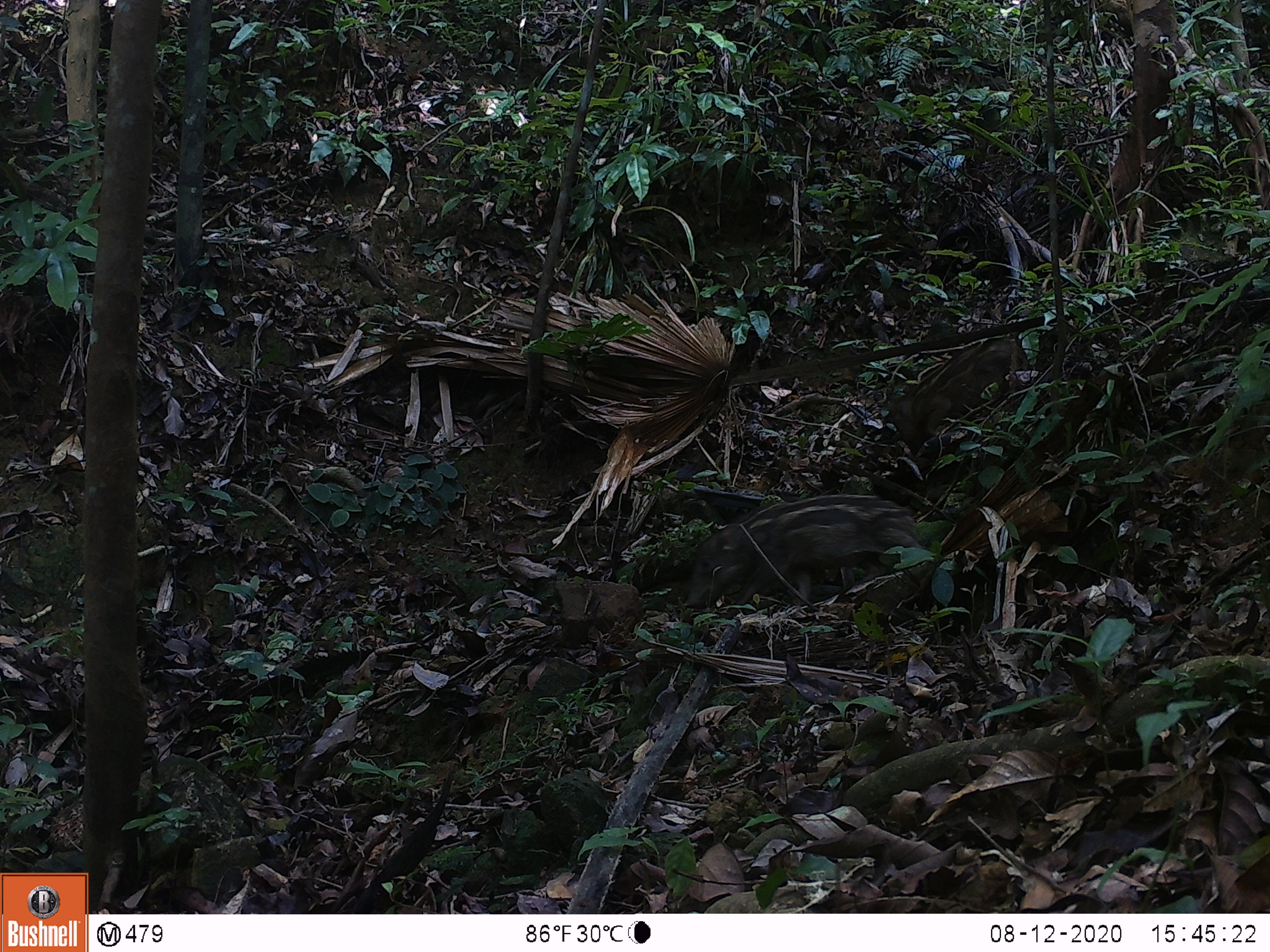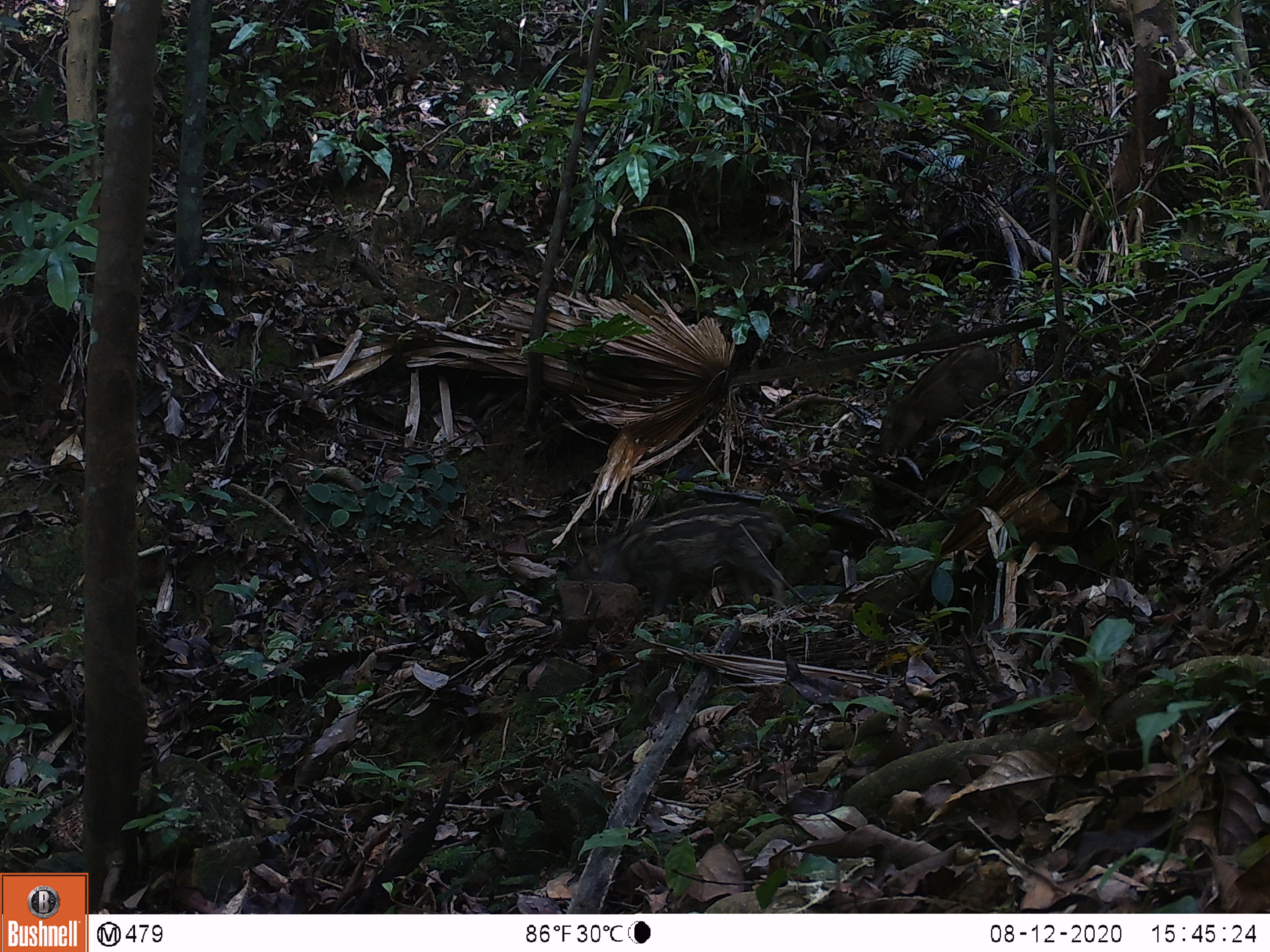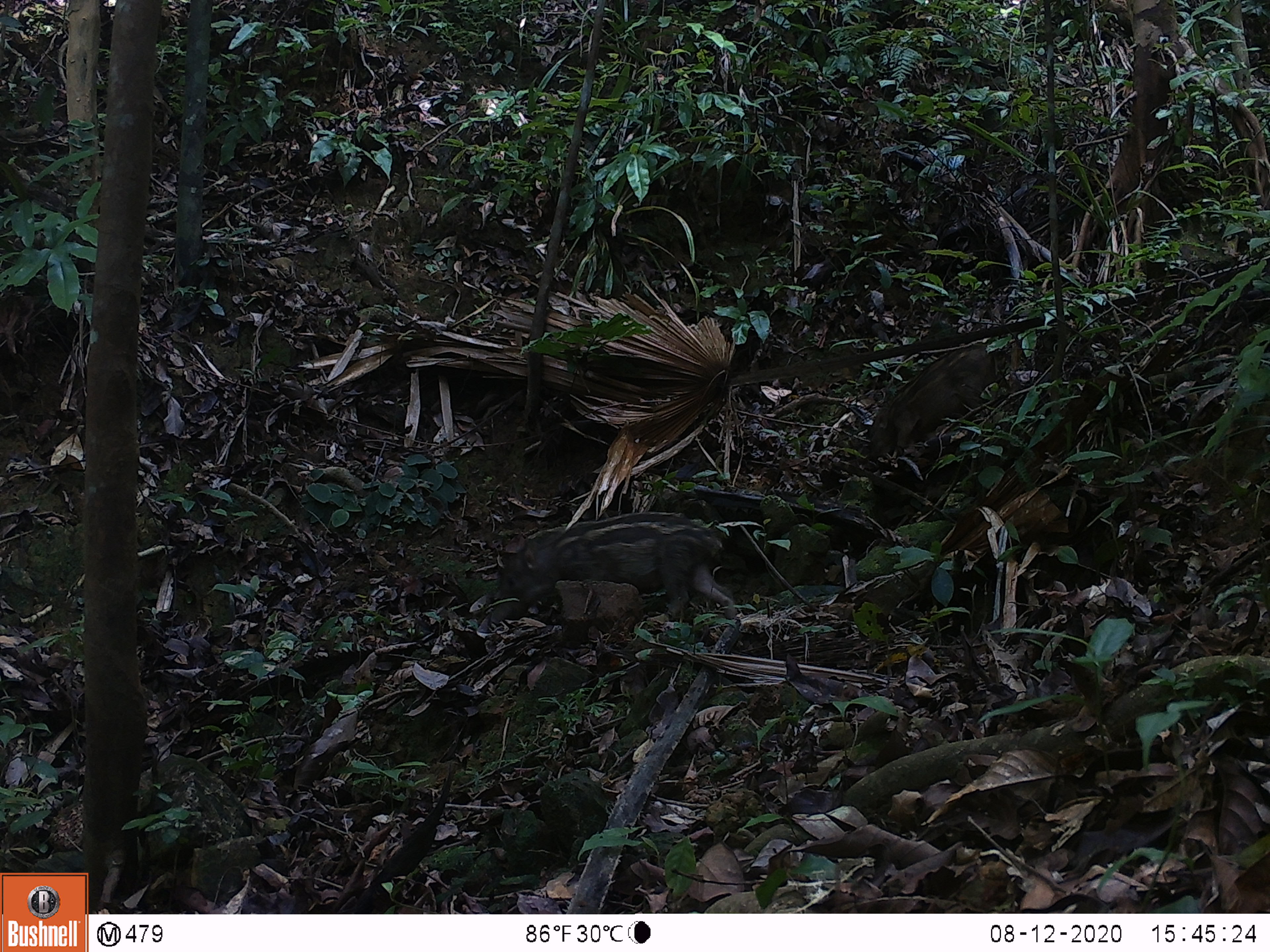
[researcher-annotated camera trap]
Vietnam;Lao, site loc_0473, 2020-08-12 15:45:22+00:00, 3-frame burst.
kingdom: Animalia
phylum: Chordata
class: Mammalia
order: Artiodactyla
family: Suidae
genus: Sus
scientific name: Sus scrofa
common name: eurasian wild pig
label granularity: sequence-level